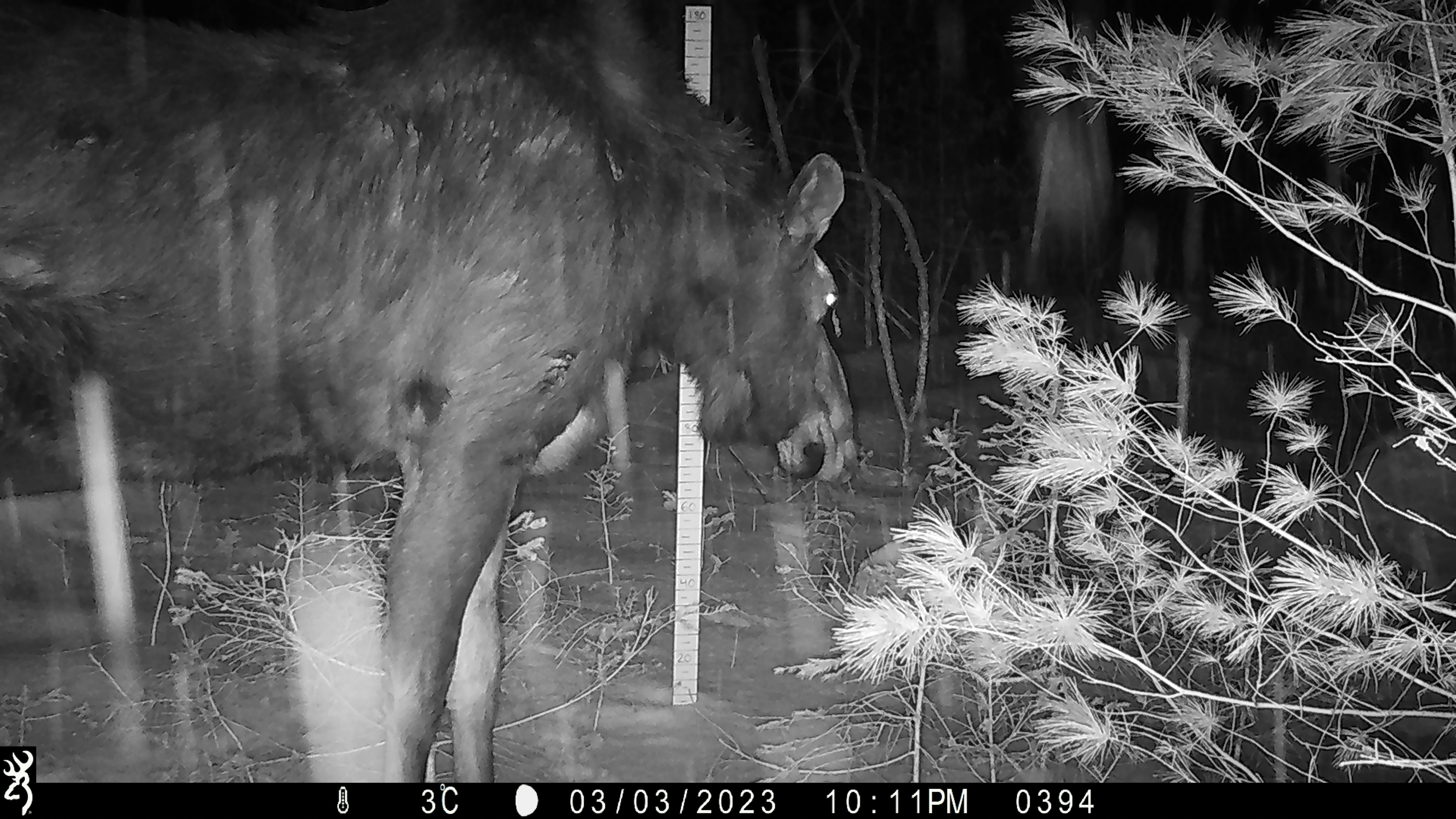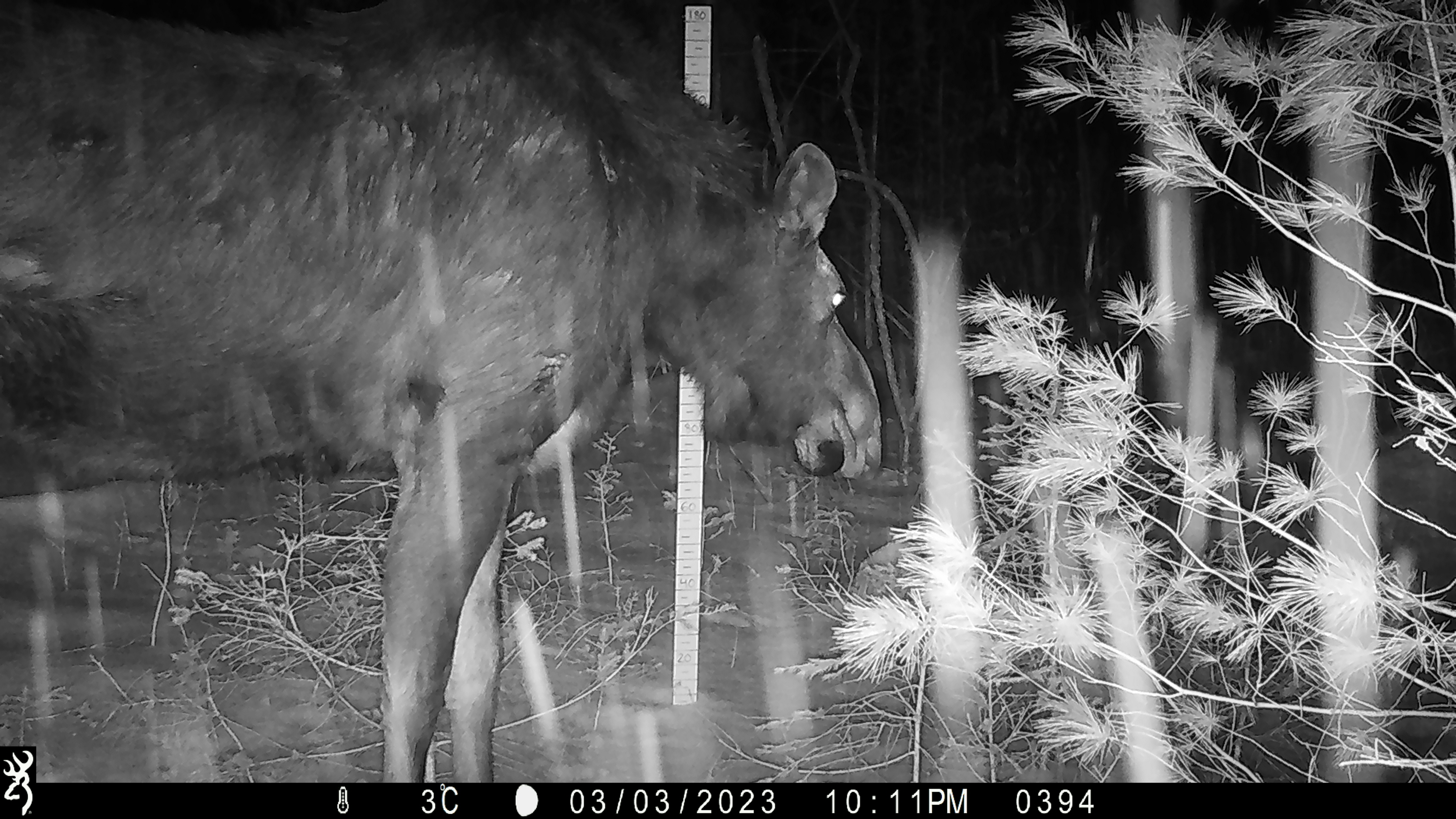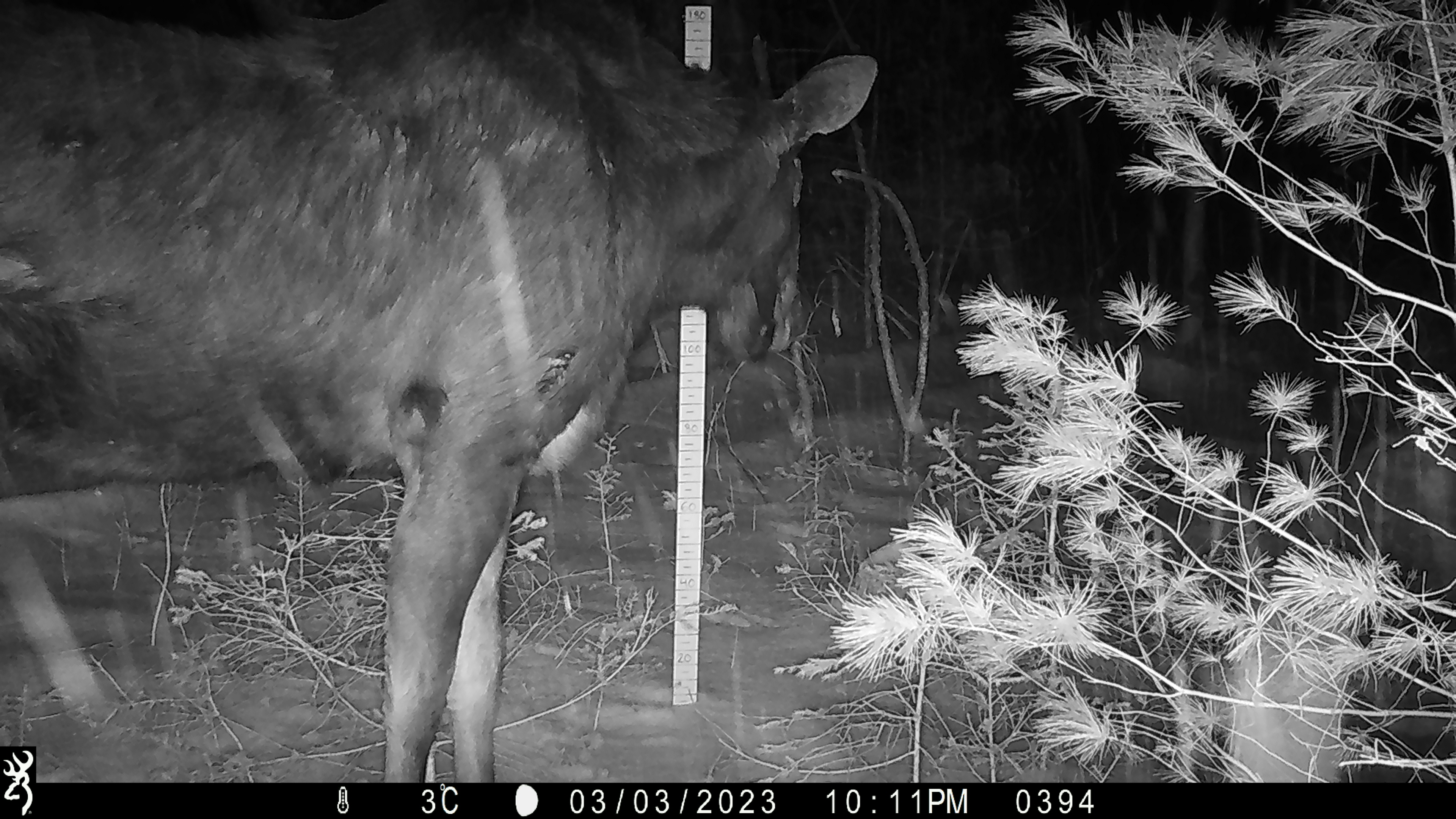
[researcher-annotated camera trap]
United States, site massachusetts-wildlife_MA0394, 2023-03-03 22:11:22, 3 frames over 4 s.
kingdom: Animalia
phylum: Chordata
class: Mammalia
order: Artiodactyla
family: Cervidae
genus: Alces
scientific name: Alces alces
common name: moose